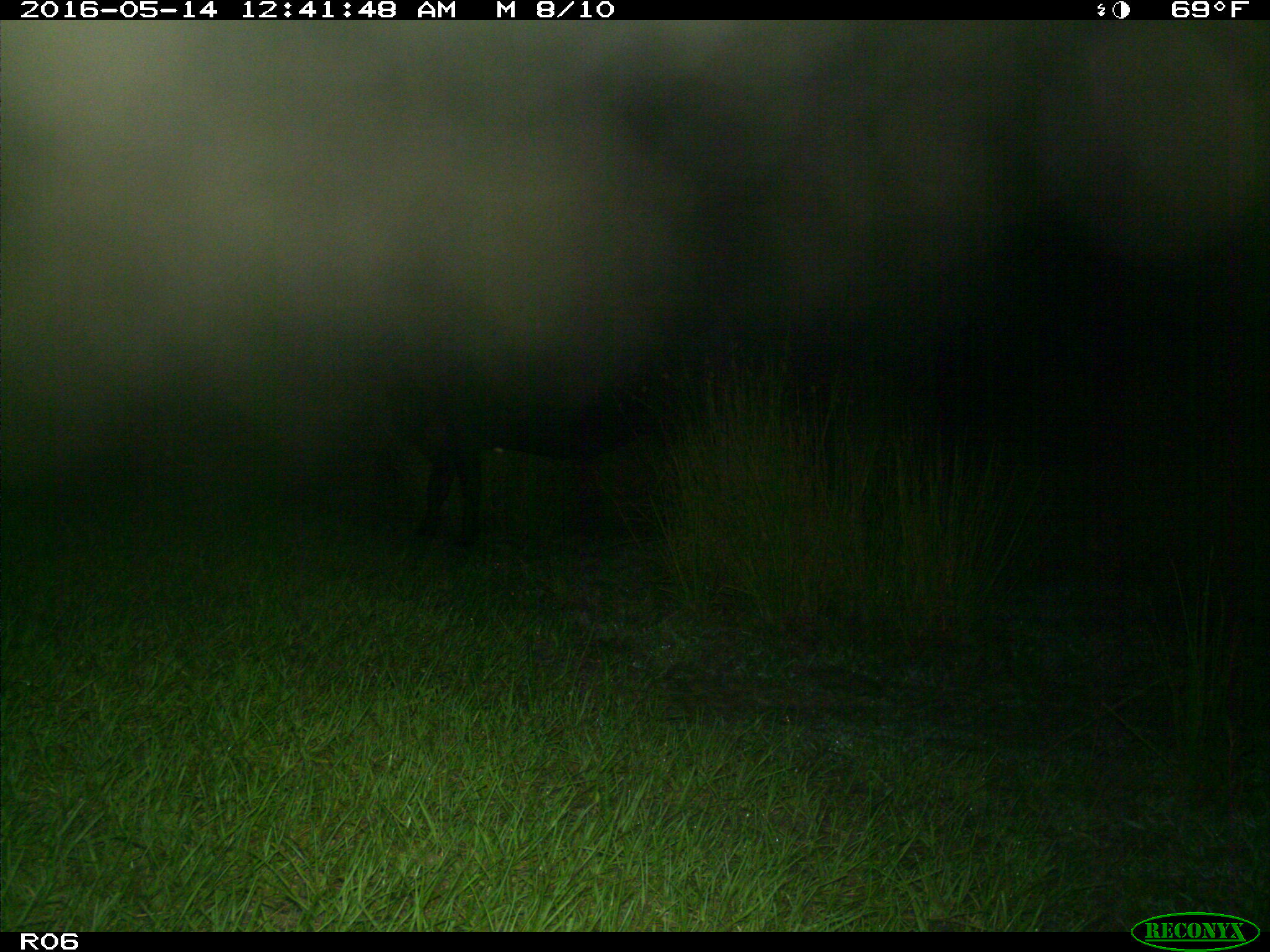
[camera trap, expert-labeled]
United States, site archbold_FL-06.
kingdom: Animalia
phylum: Chordata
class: Mammalia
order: Artiodactyla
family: Bovidae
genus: Bos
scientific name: Bos taurus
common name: domestic cow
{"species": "Bos taurus (domestic cow)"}